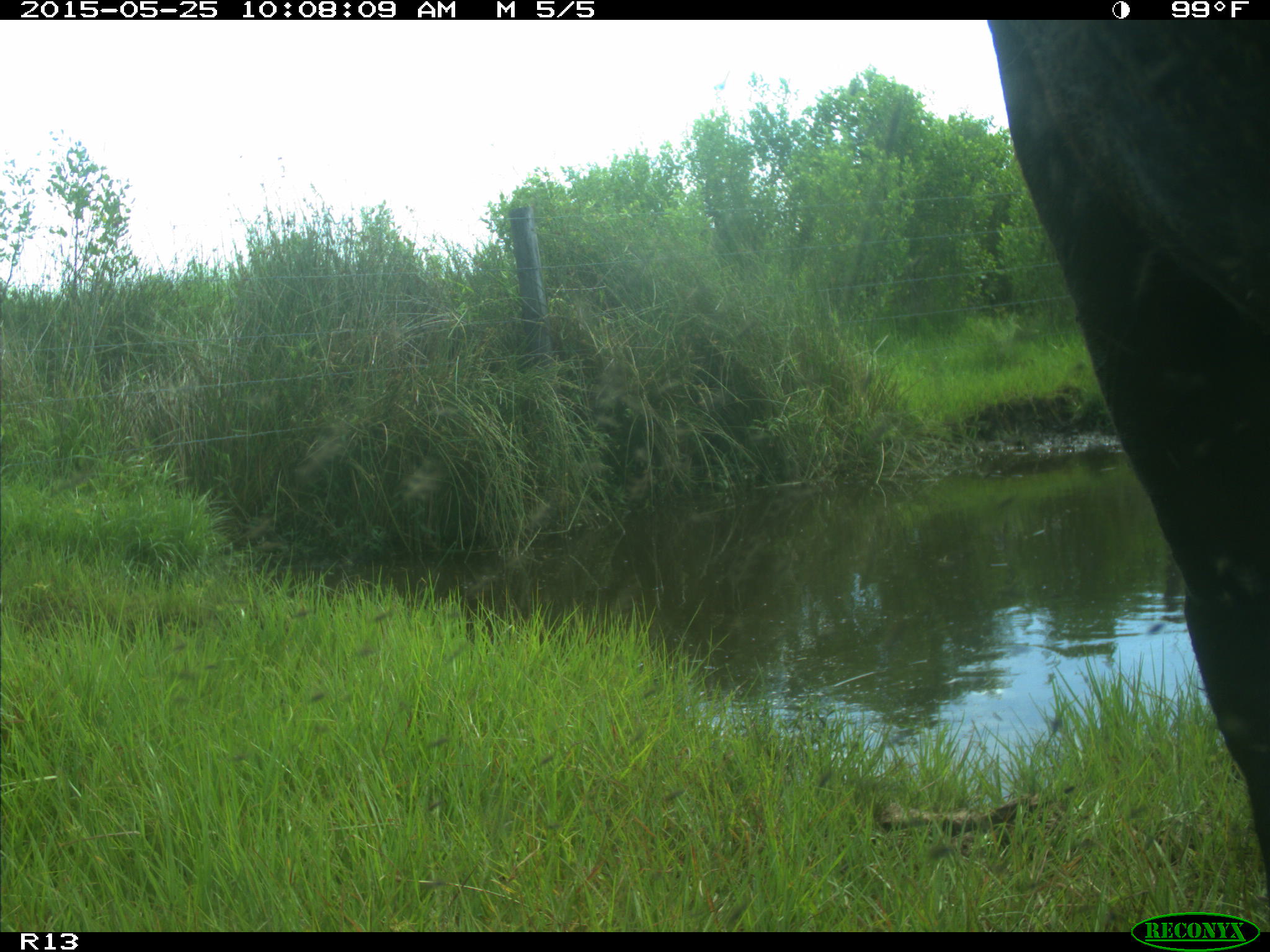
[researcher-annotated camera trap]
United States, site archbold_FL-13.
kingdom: Animalia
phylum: Chordata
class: Mammalia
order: Artiodactyla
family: Bovidae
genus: Bos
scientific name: Bos taurus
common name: domestic cow